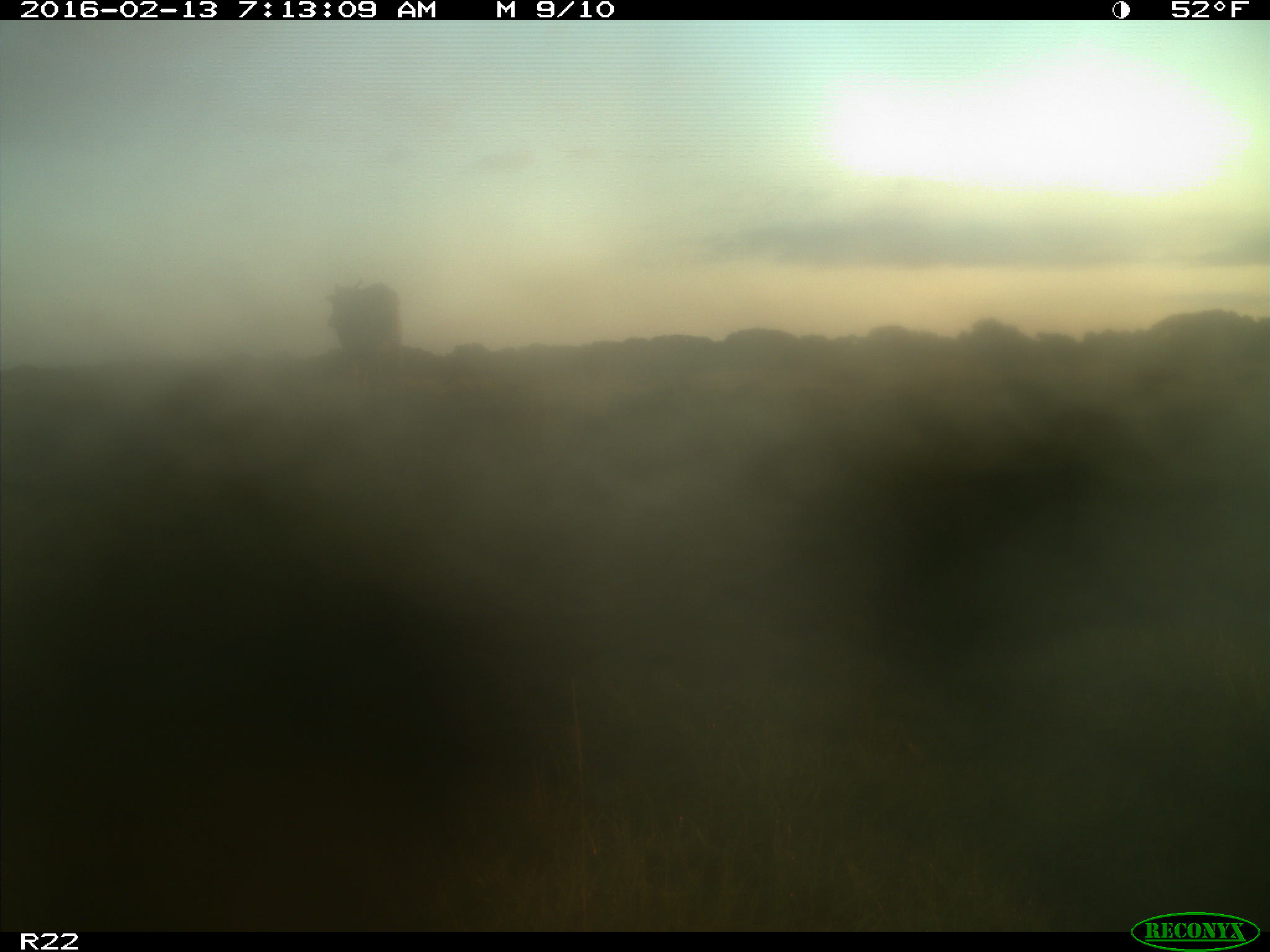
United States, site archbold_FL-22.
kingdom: Animalia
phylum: Chordata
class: Mammalia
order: Artiodactyla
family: Bovidae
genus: Bos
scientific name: Bos taurus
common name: domestic cow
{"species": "Bos taurus (domestic cow)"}